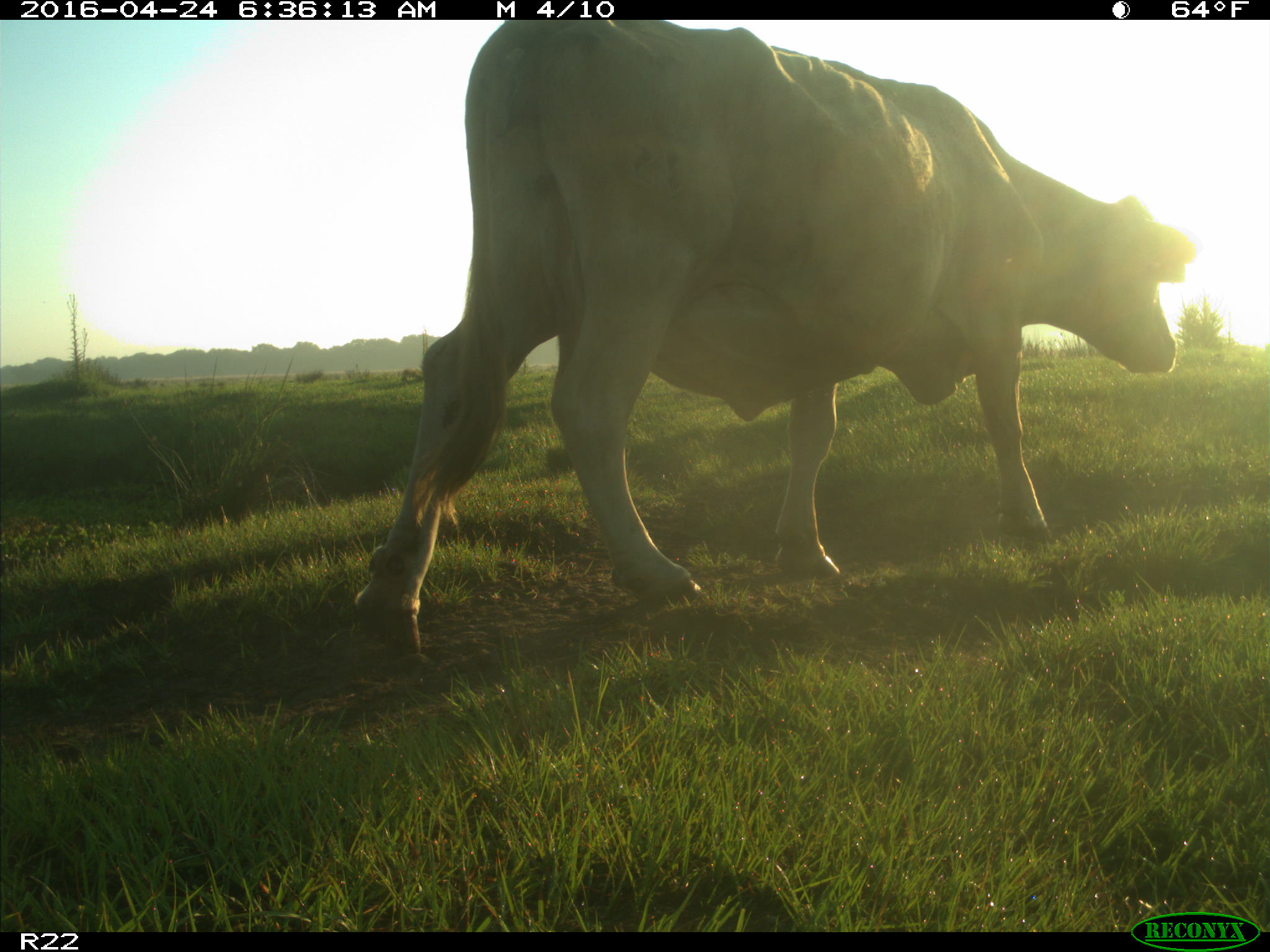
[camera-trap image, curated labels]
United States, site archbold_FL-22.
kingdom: Animalia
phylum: Chordata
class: Mammalia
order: Artiodactyla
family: Bovidae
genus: Bos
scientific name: Bos taurus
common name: domestic cow